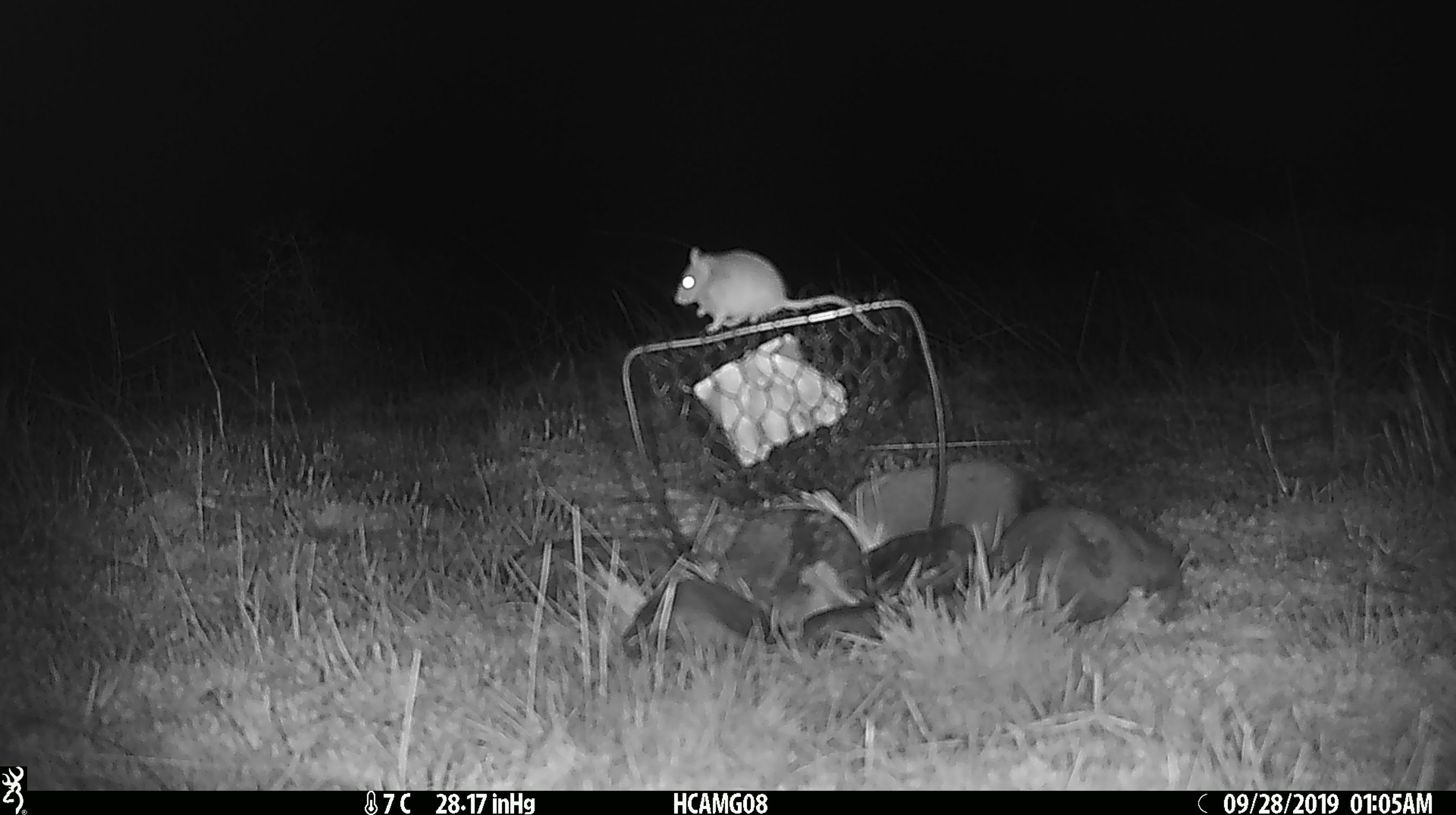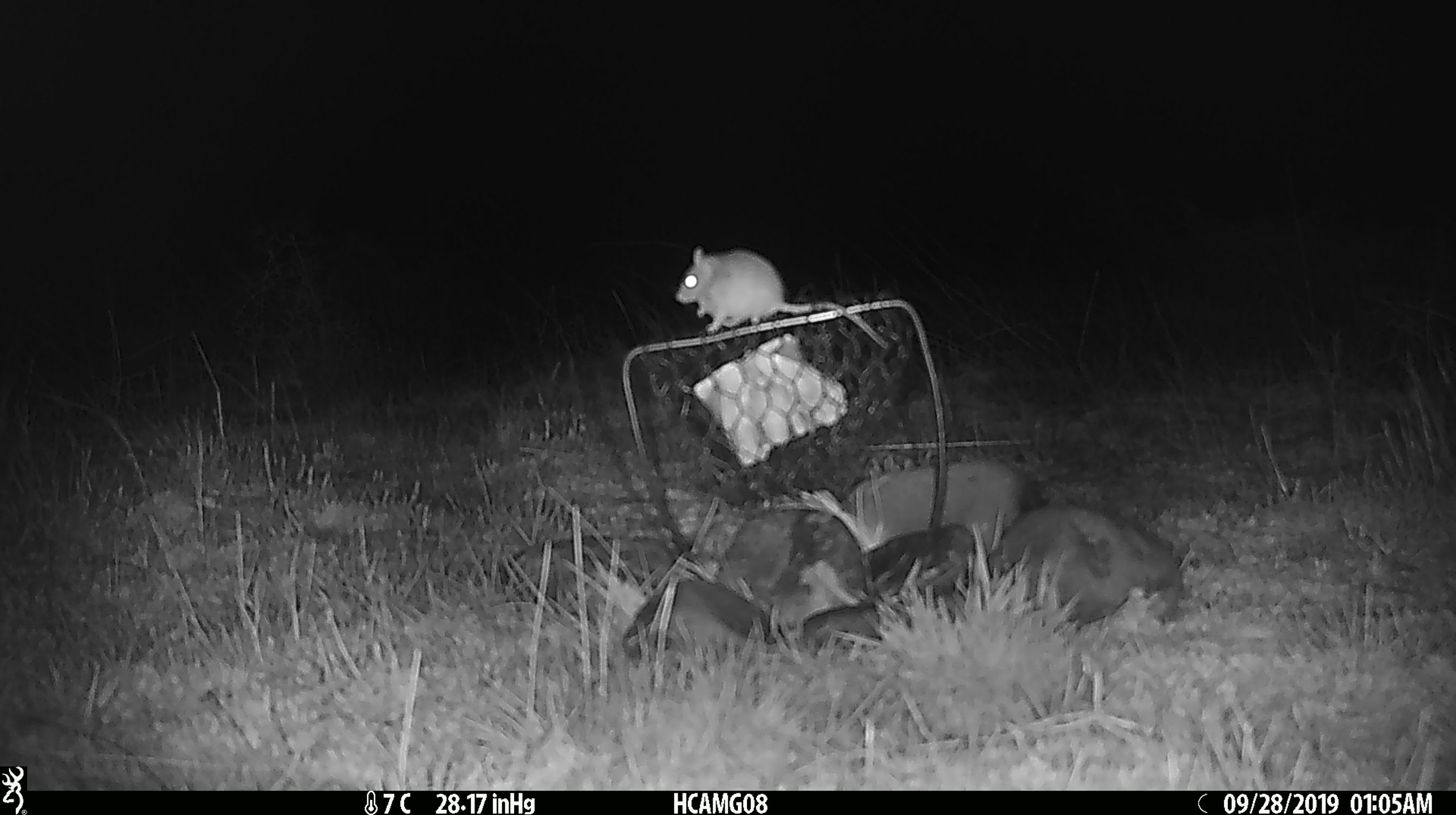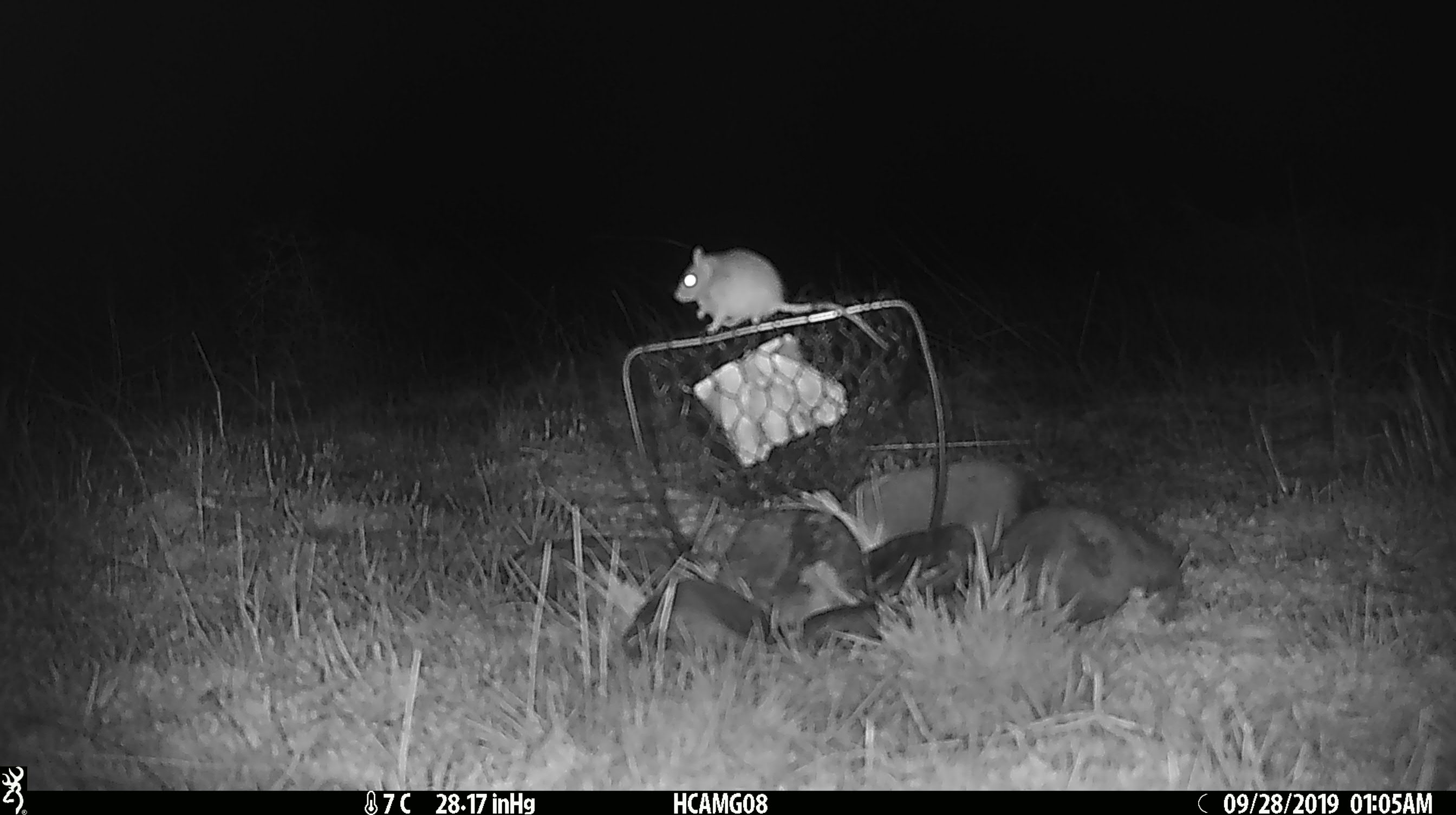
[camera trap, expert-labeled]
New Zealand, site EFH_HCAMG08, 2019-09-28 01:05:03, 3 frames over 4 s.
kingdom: Animalia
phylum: Chordata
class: Mammalia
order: Rodentia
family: Muridae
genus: Mus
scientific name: Mus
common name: mouse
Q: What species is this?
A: Mouse (Mus).